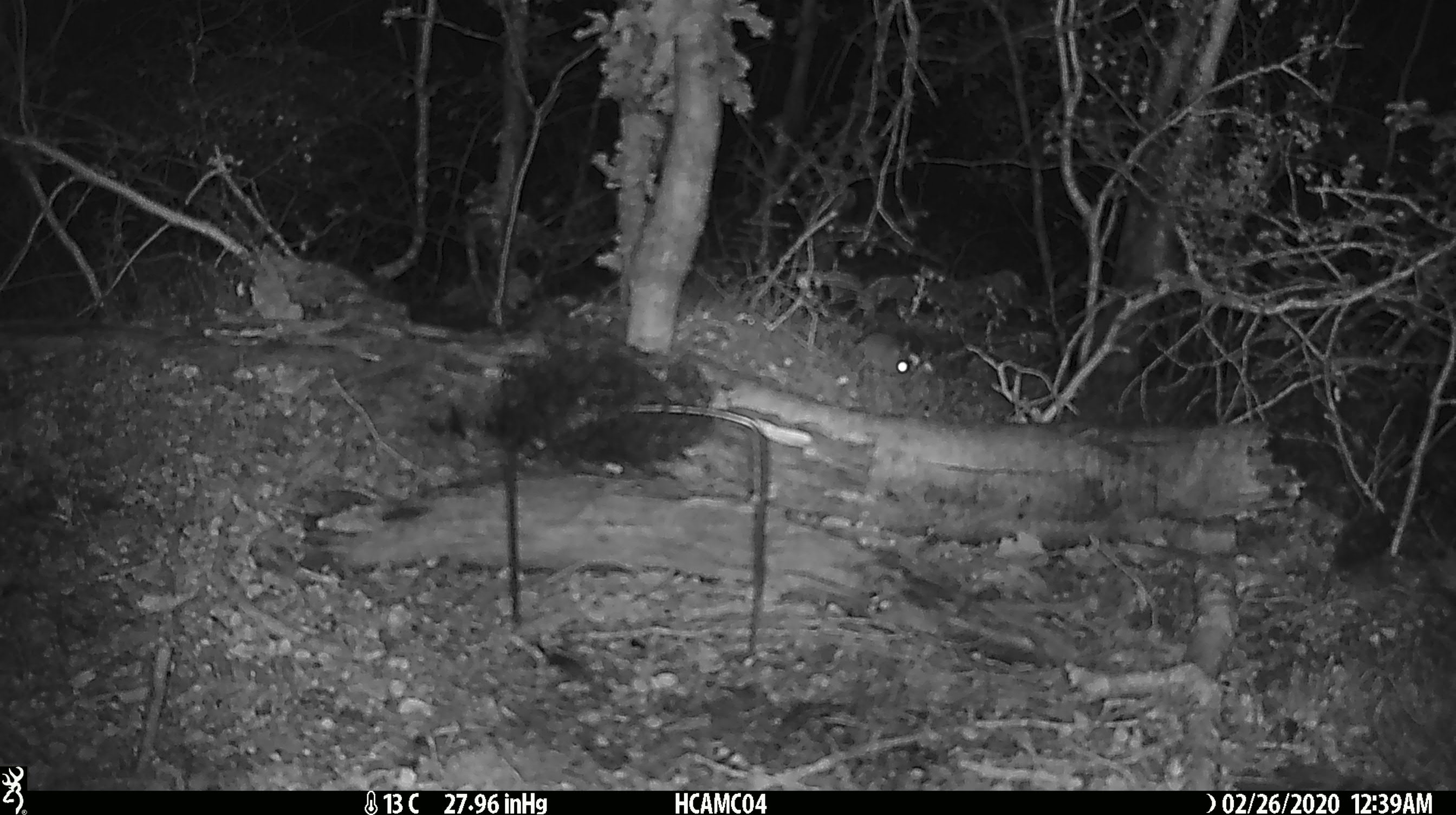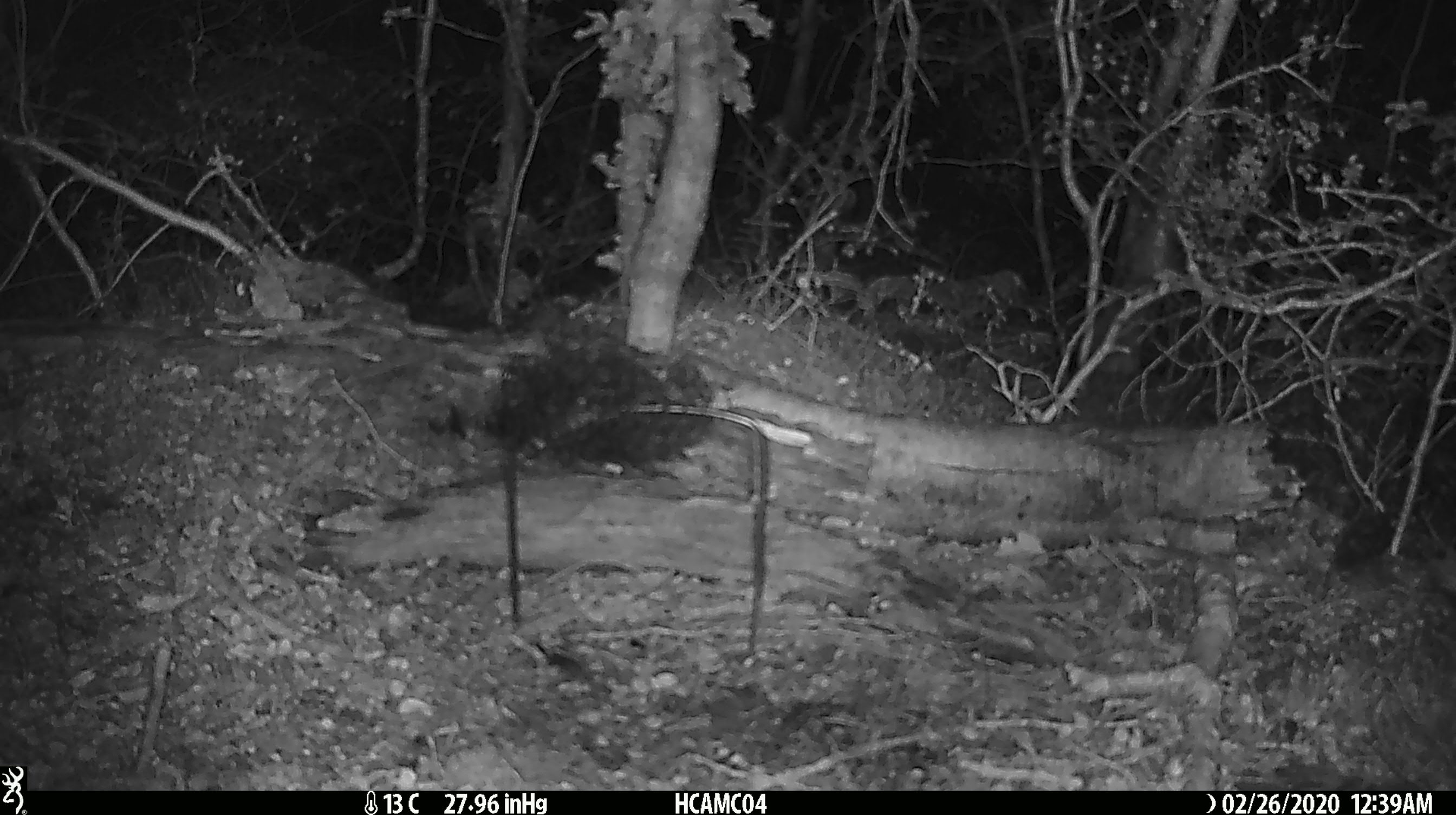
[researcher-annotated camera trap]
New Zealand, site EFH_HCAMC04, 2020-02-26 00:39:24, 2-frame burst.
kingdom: Animalia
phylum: Chordata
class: Mammalia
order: Rodentia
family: Muridae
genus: Mus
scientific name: Mus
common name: mouse